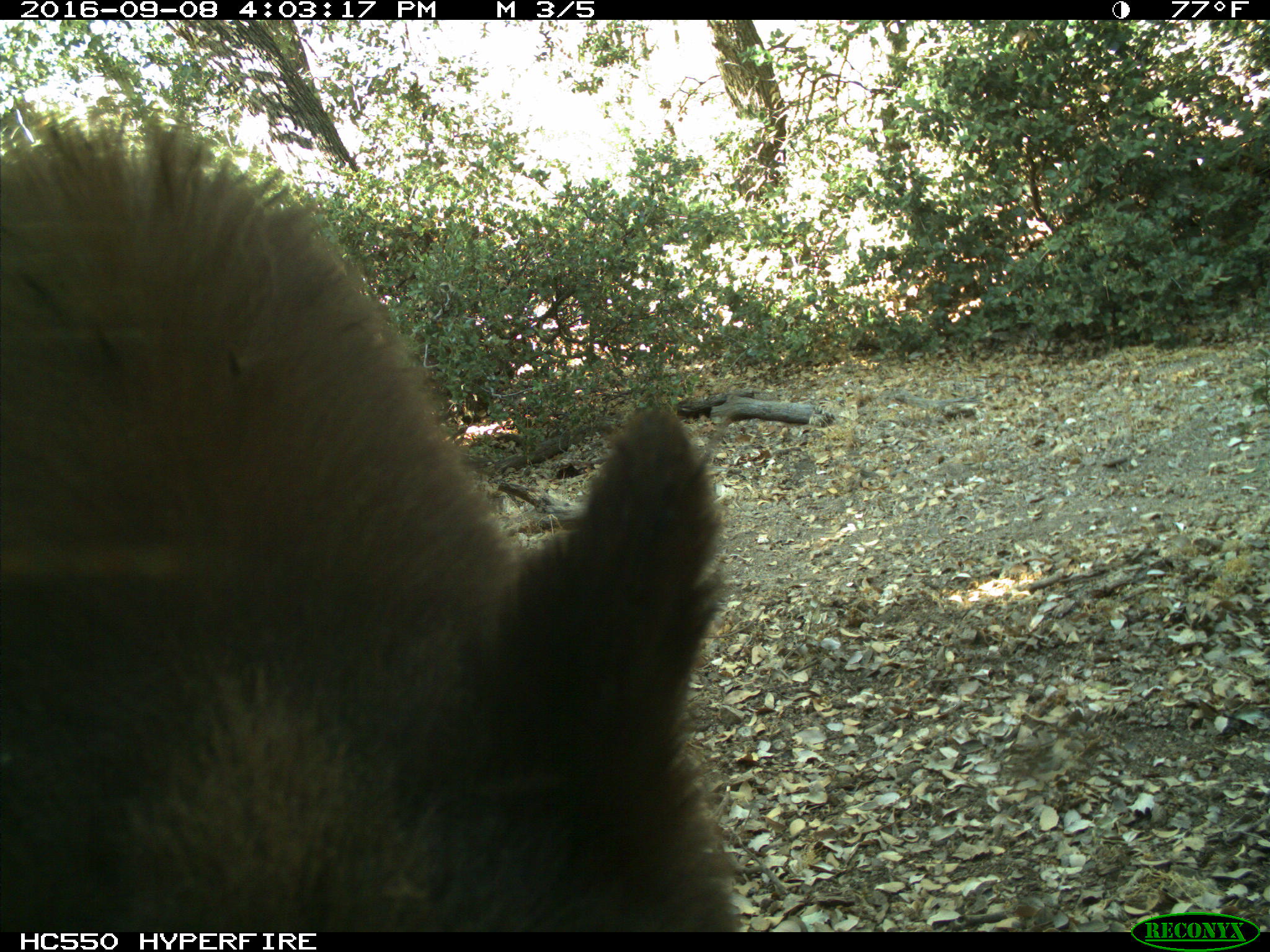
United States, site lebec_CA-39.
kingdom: Animalia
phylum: Chordata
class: Mammalia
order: Carnivora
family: Ursidae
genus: Ursus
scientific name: Ursus americanus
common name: american black bear